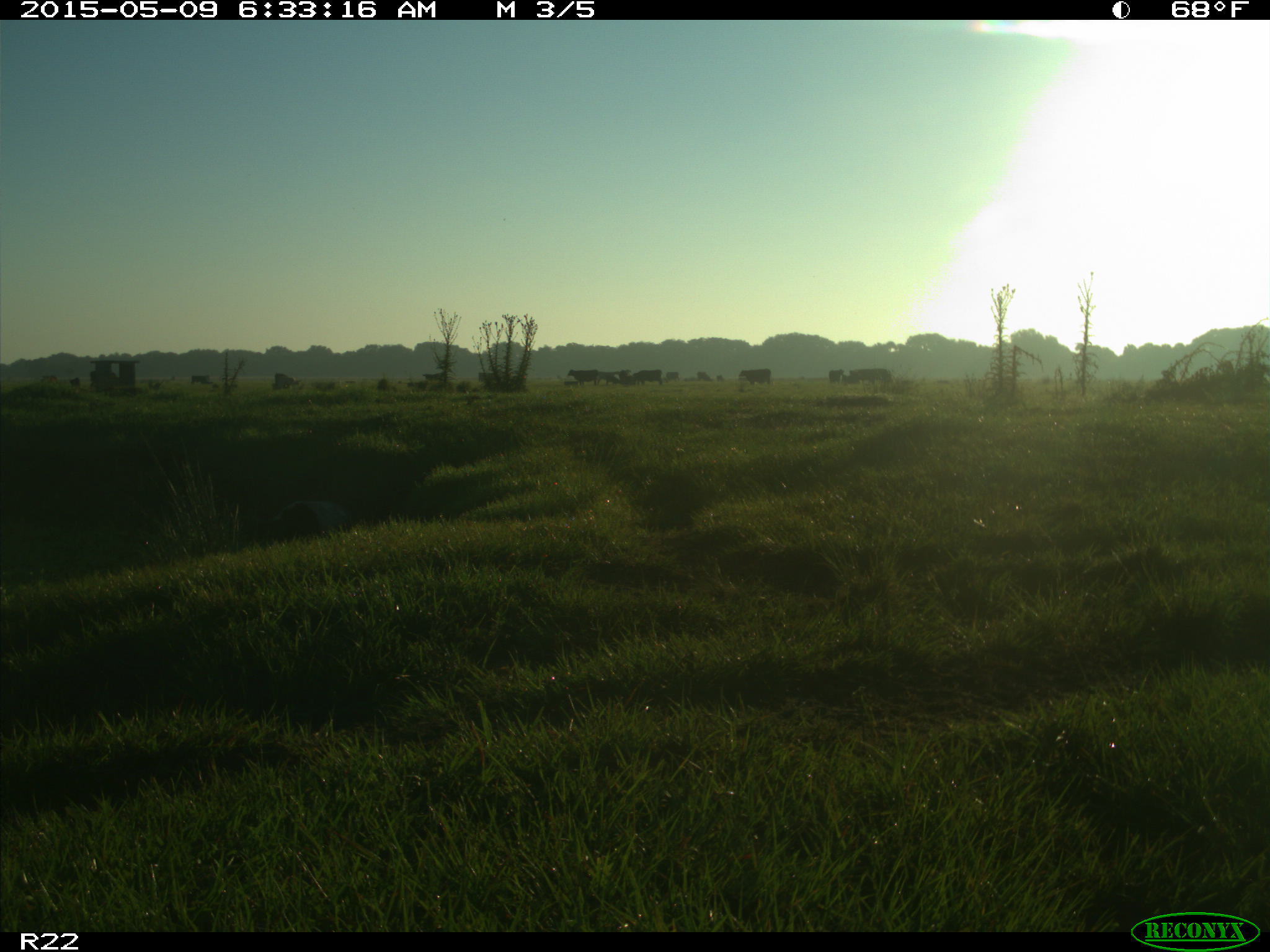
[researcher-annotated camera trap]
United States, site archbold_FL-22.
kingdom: Animalia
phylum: Chordata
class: Mammalia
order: Artiodactyla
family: Bovidae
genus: Bos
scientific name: Bos taurus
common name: domestic cow